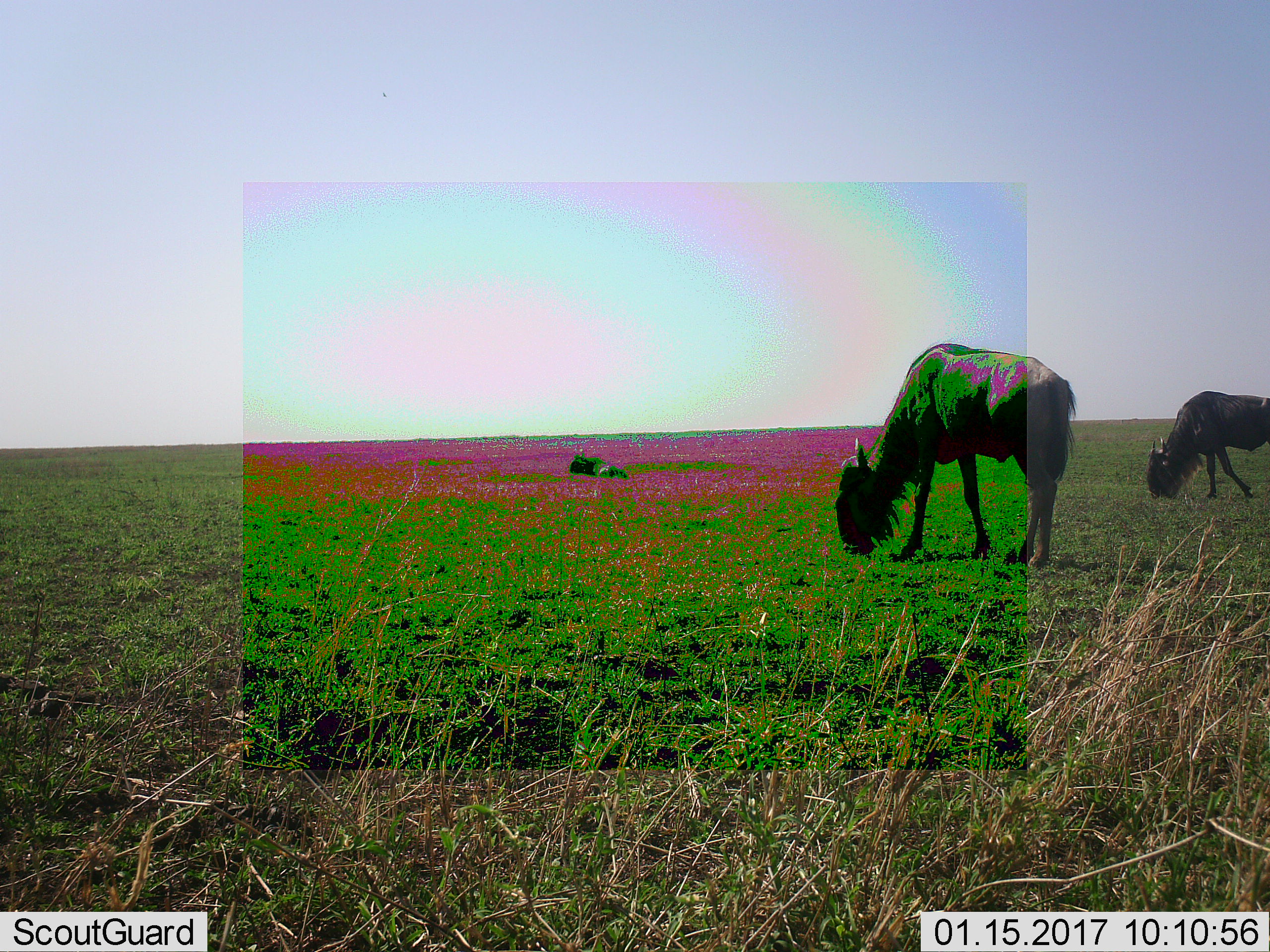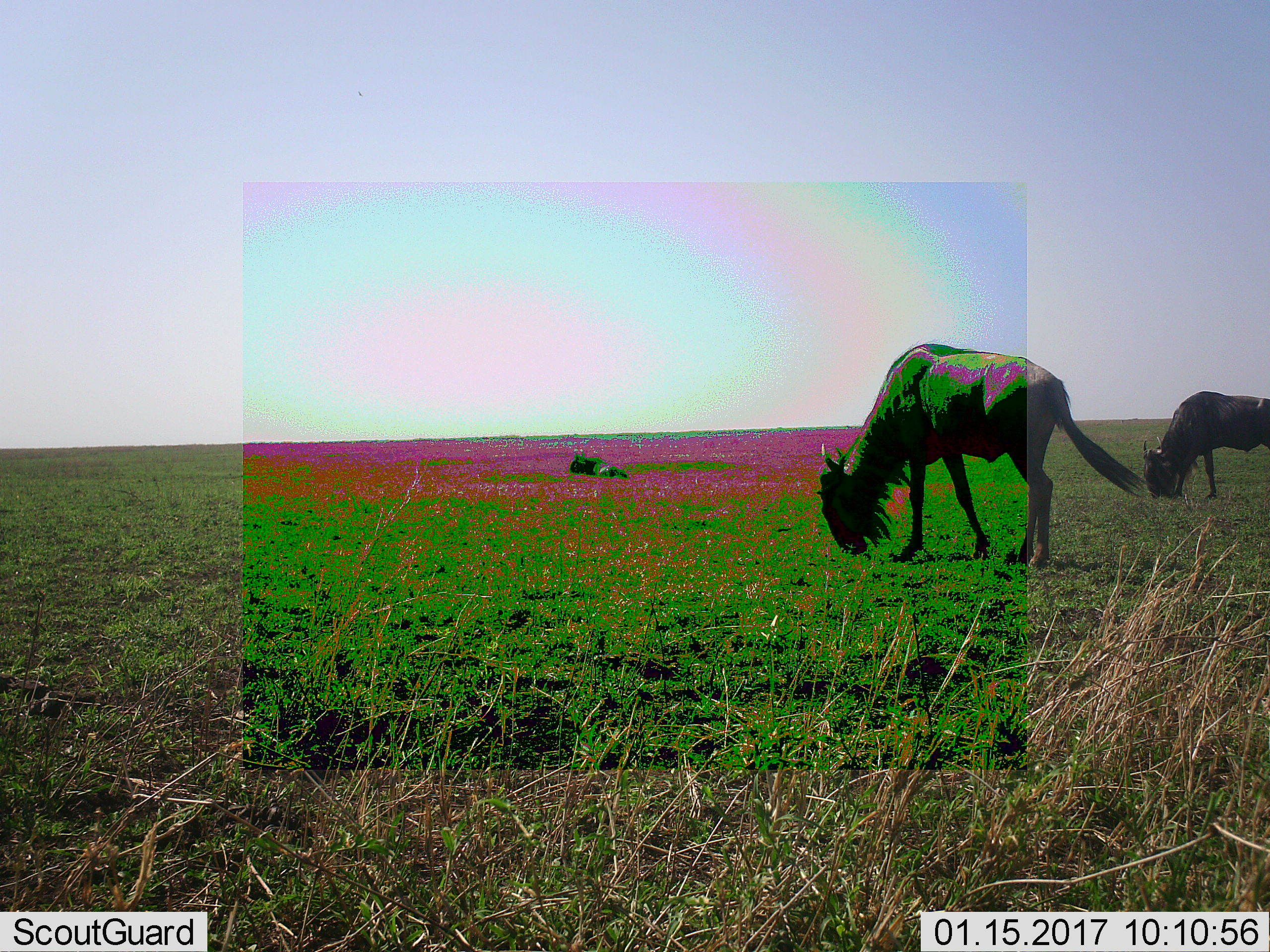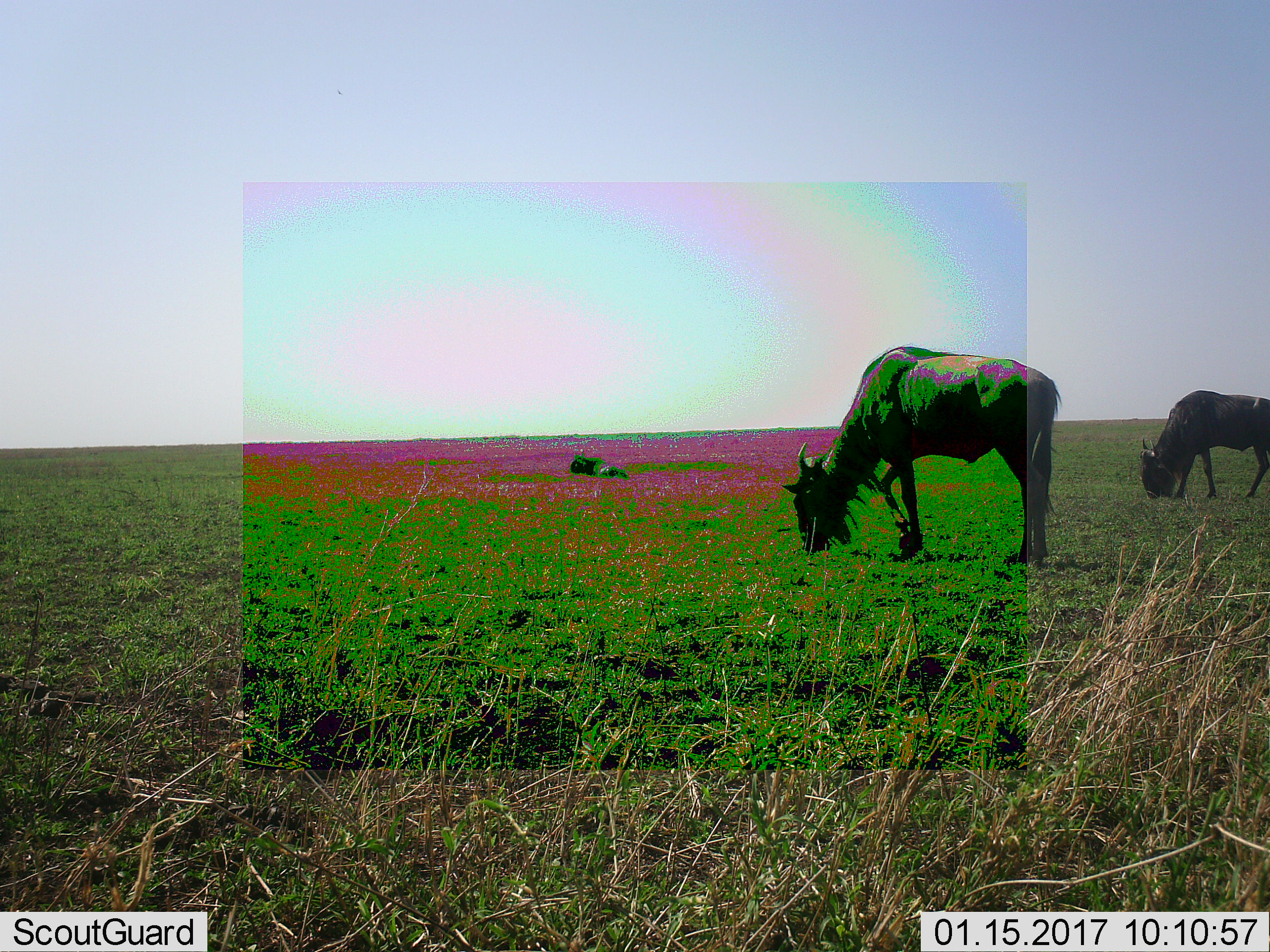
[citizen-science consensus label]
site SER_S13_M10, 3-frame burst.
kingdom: Animalia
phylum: Chordata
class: Mammalia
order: Artiodactyla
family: Bovidae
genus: Connochaetes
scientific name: Connochaetes taurinus taurinus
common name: blue wildebeest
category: wildebeestblue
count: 3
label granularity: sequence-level